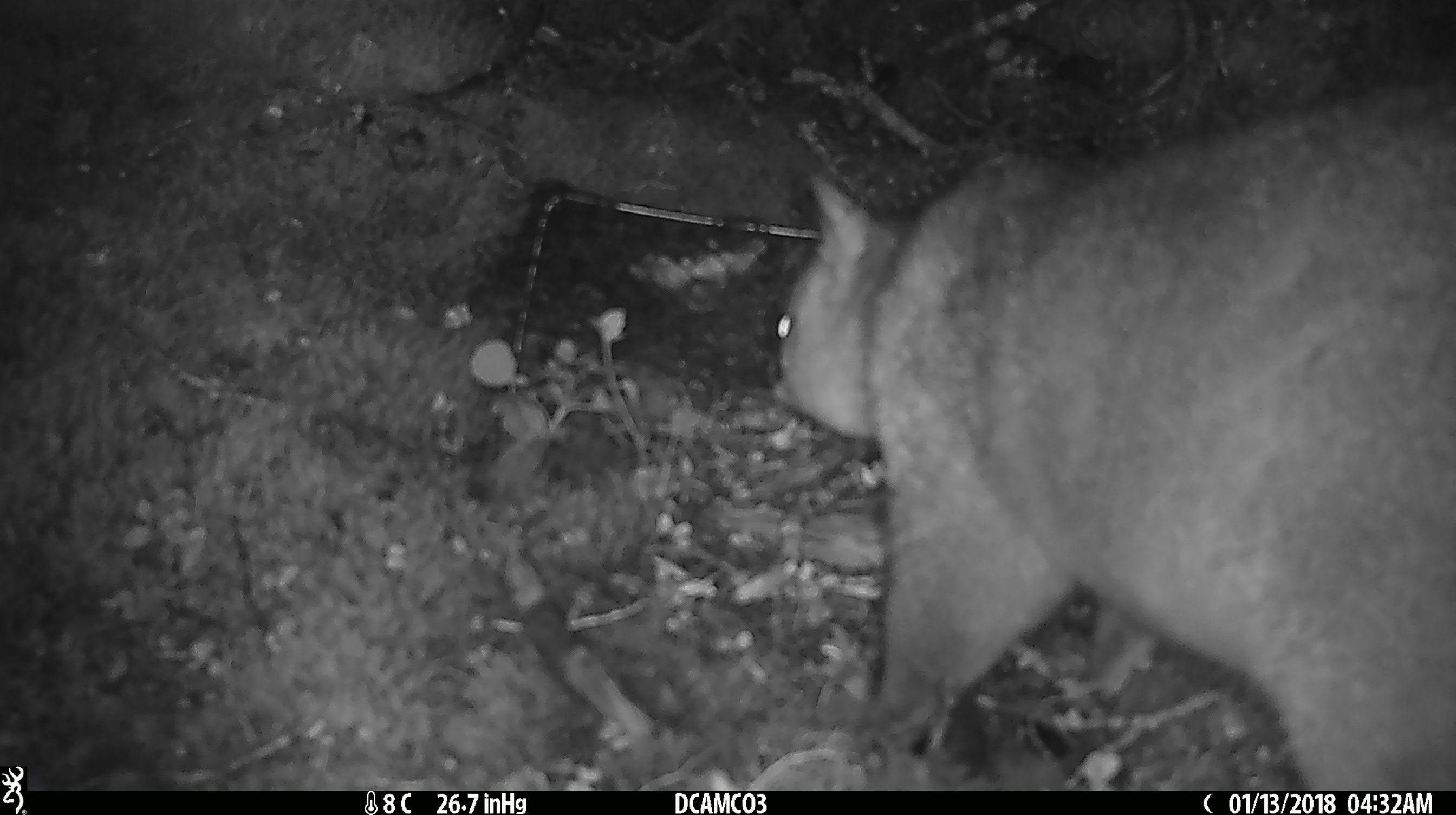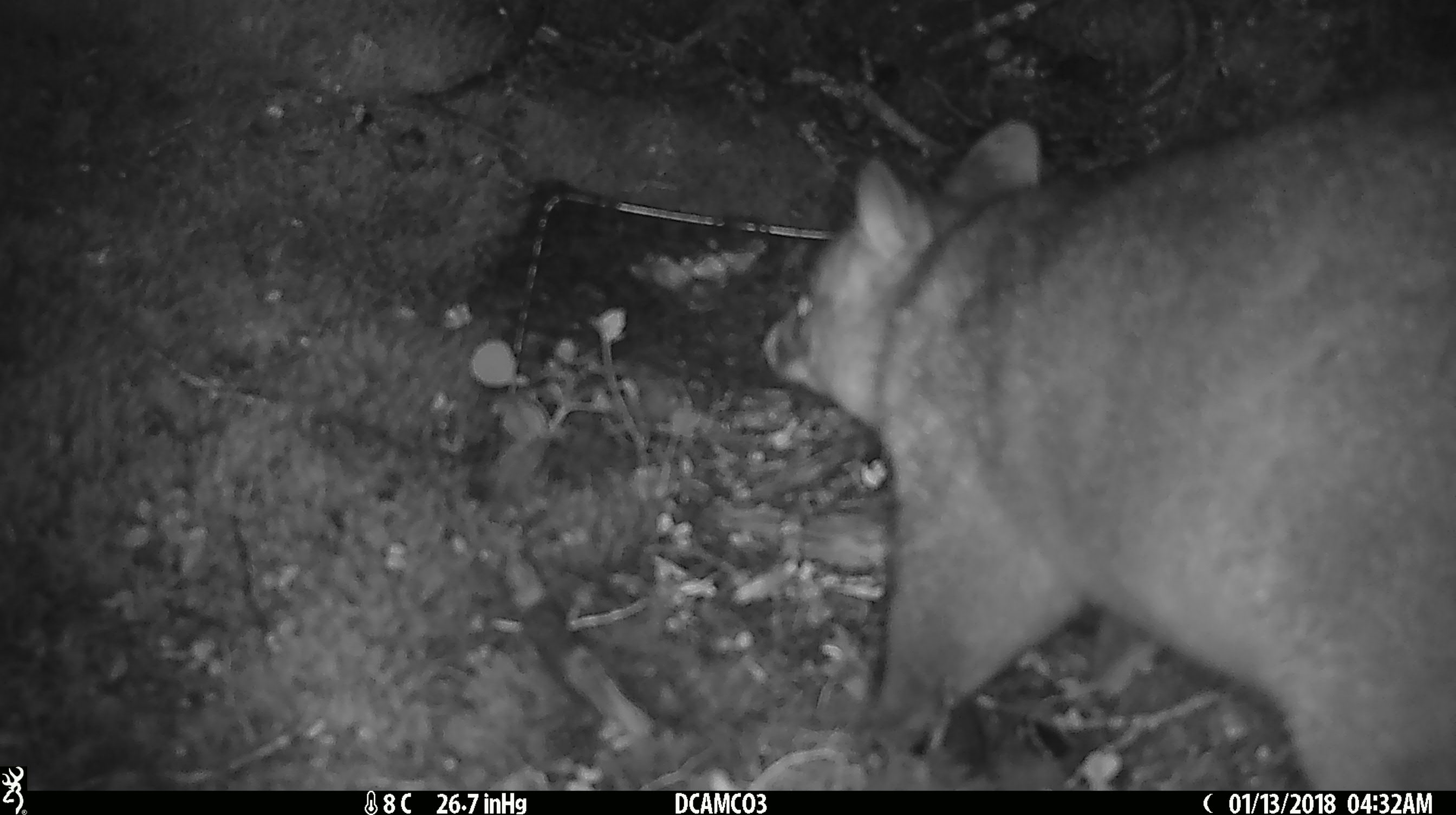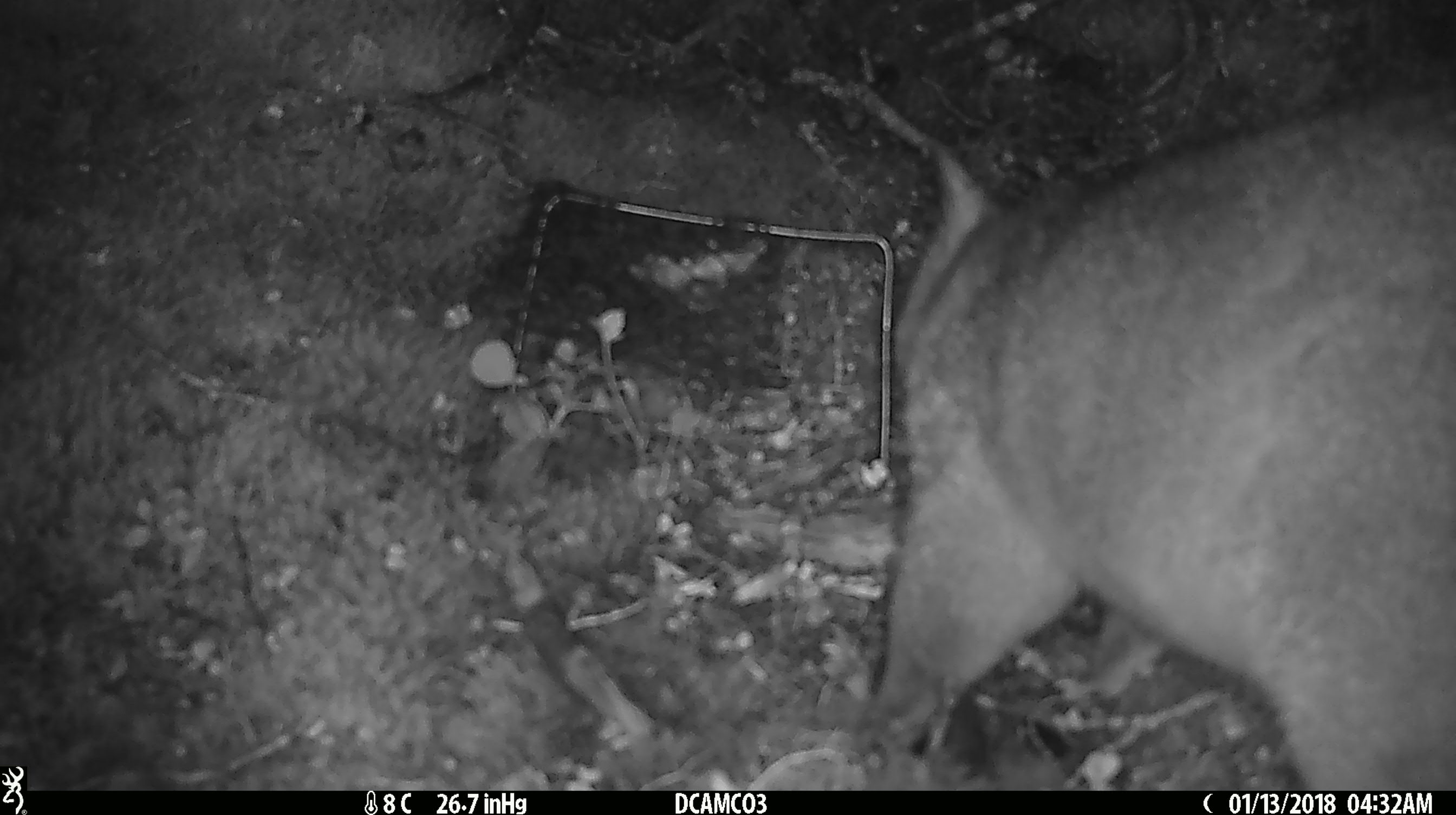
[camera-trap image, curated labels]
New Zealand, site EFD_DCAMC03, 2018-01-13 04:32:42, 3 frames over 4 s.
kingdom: Animalia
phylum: Chordata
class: Mammalia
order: Diprotodontia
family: Phalangeridae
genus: Trichosurus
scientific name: Trichosurus vulpecula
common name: common brushtail possum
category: possum